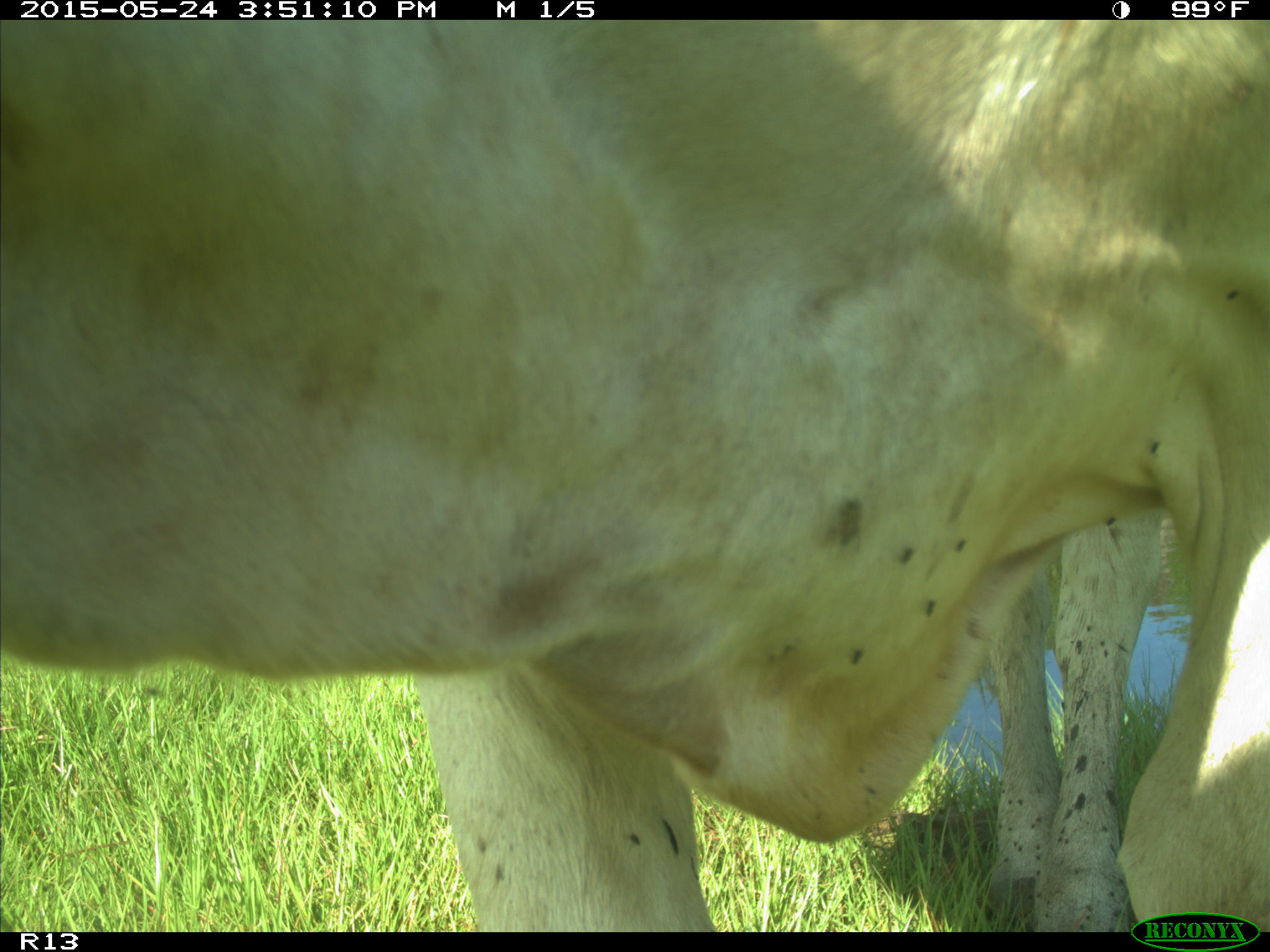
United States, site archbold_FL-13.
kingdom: Animalia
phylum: Chordata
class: Mammalia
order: Artiodactyla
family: Bovidae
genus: Bos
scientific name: Bos taurus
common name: domestic cow